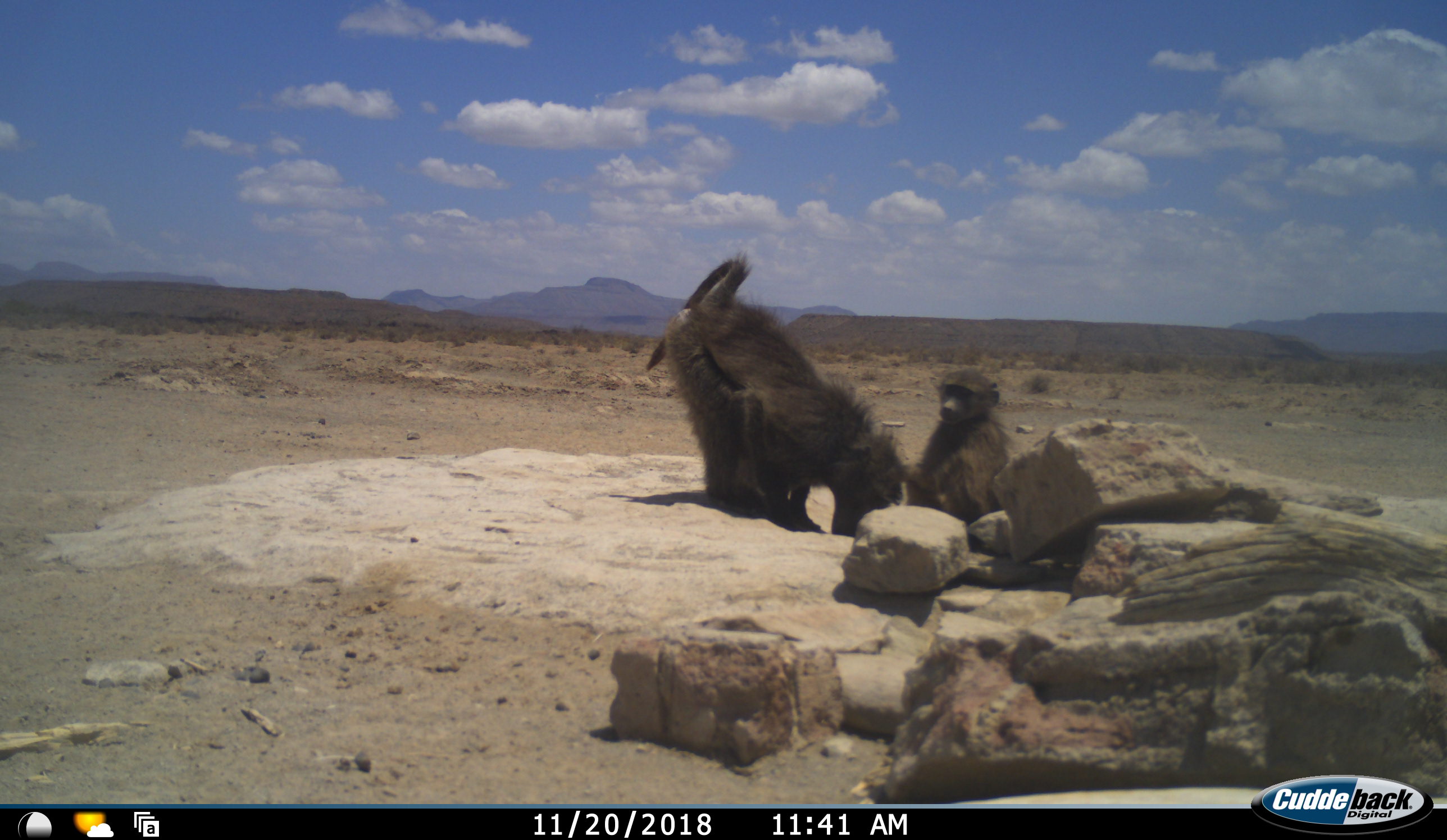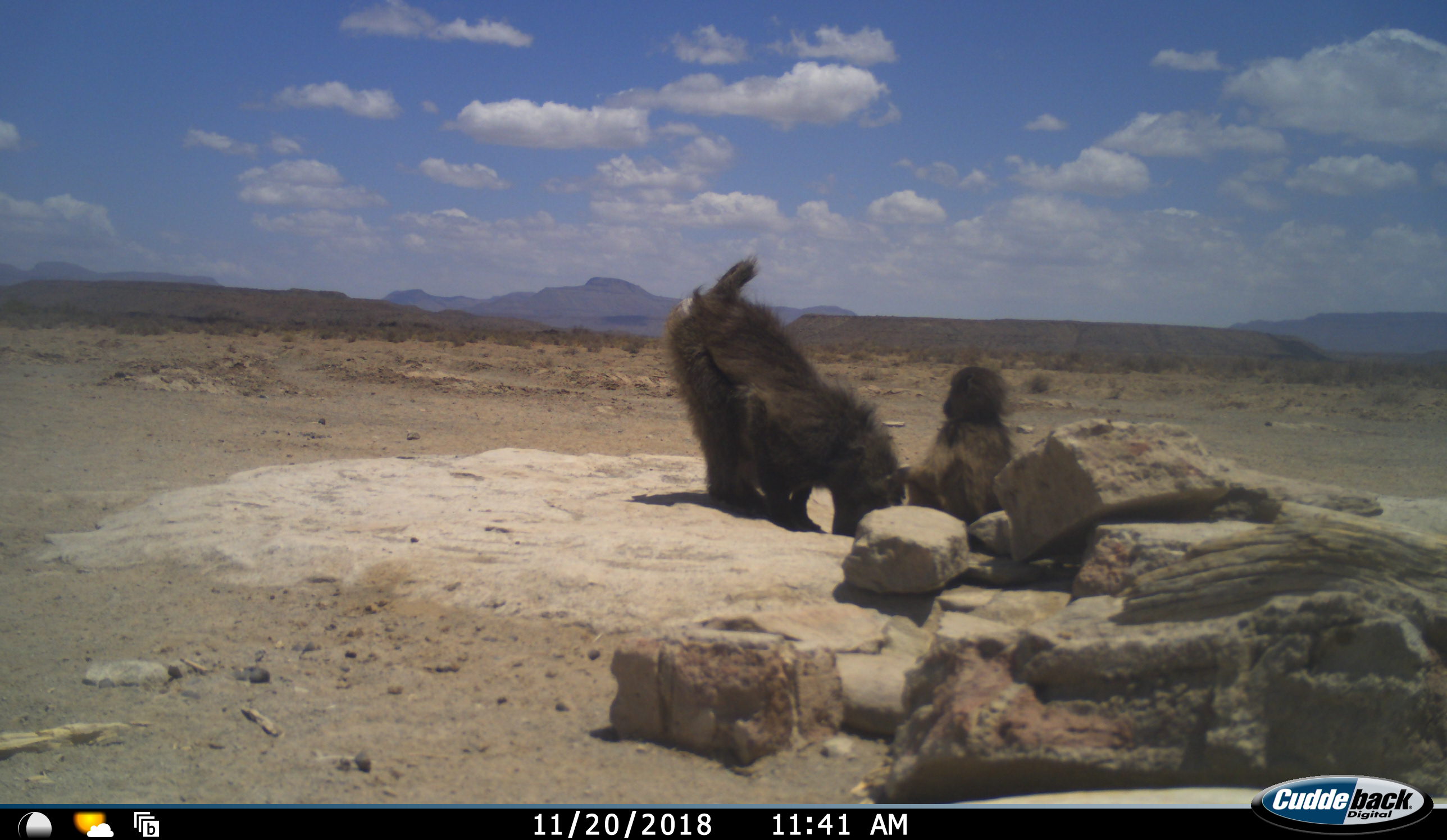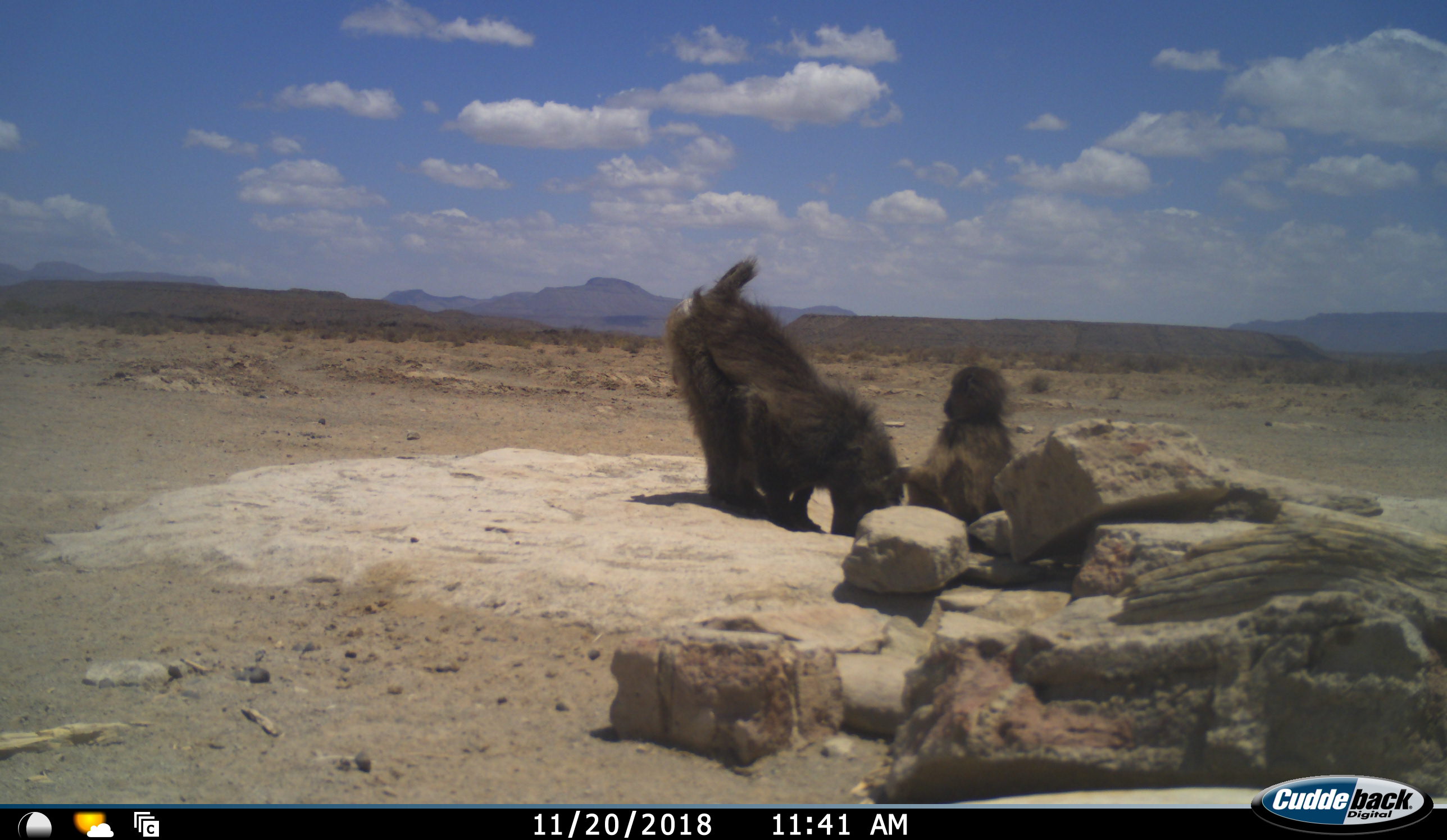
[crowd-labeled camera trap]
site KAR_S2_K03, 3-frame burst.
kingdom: Animalia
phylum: Chordata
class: Mammalia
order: Primates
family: Cercopithecidae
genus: Papio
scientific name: Papio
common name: baboon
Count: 2.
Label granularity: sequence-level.